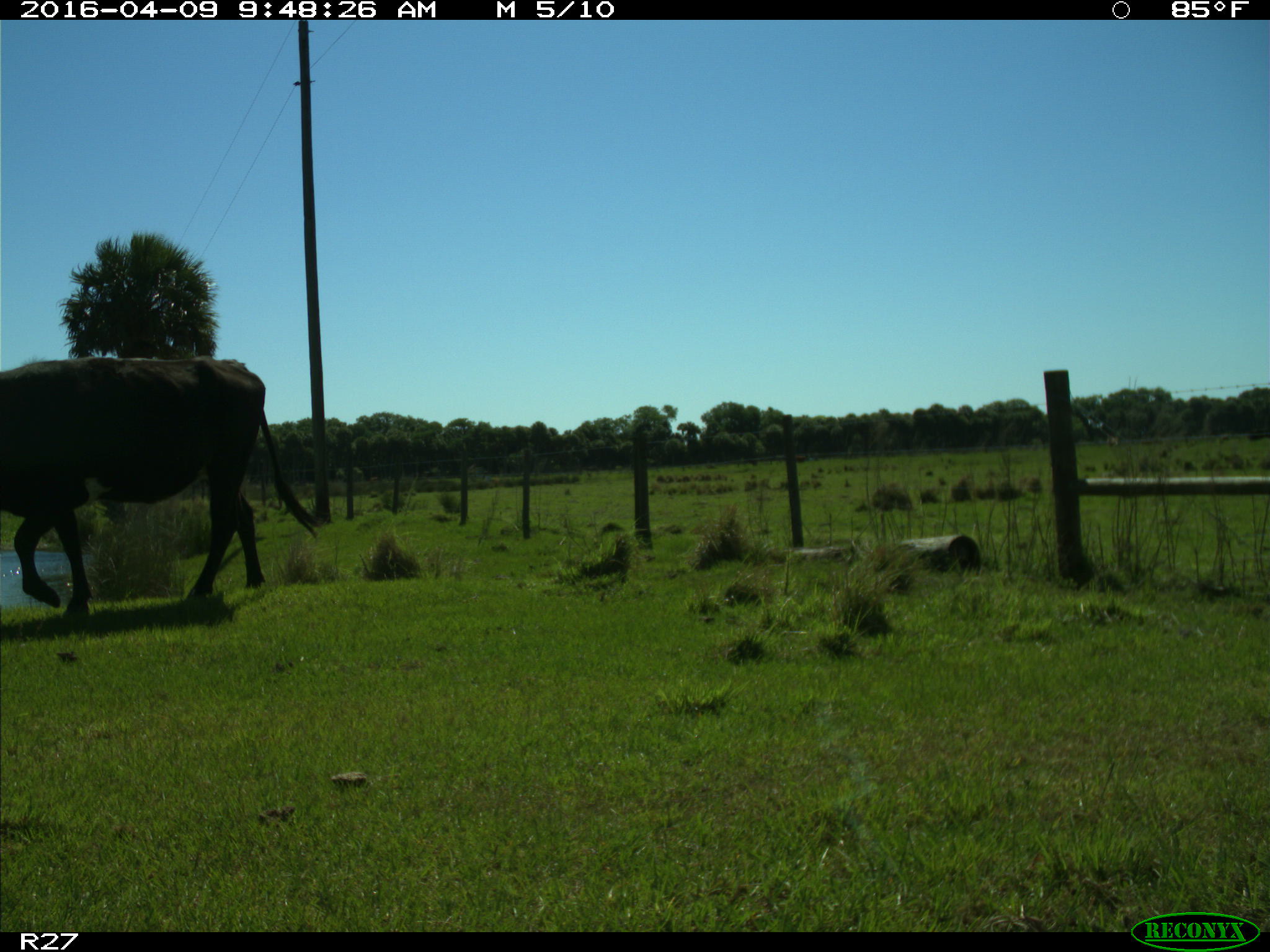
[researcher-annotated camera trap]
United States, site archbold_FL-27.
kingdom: Animalia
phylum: Chordata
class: Mammalia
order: Artiodactyla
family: Bovidae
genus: Bos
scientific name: Bos taurus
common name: domestic cow